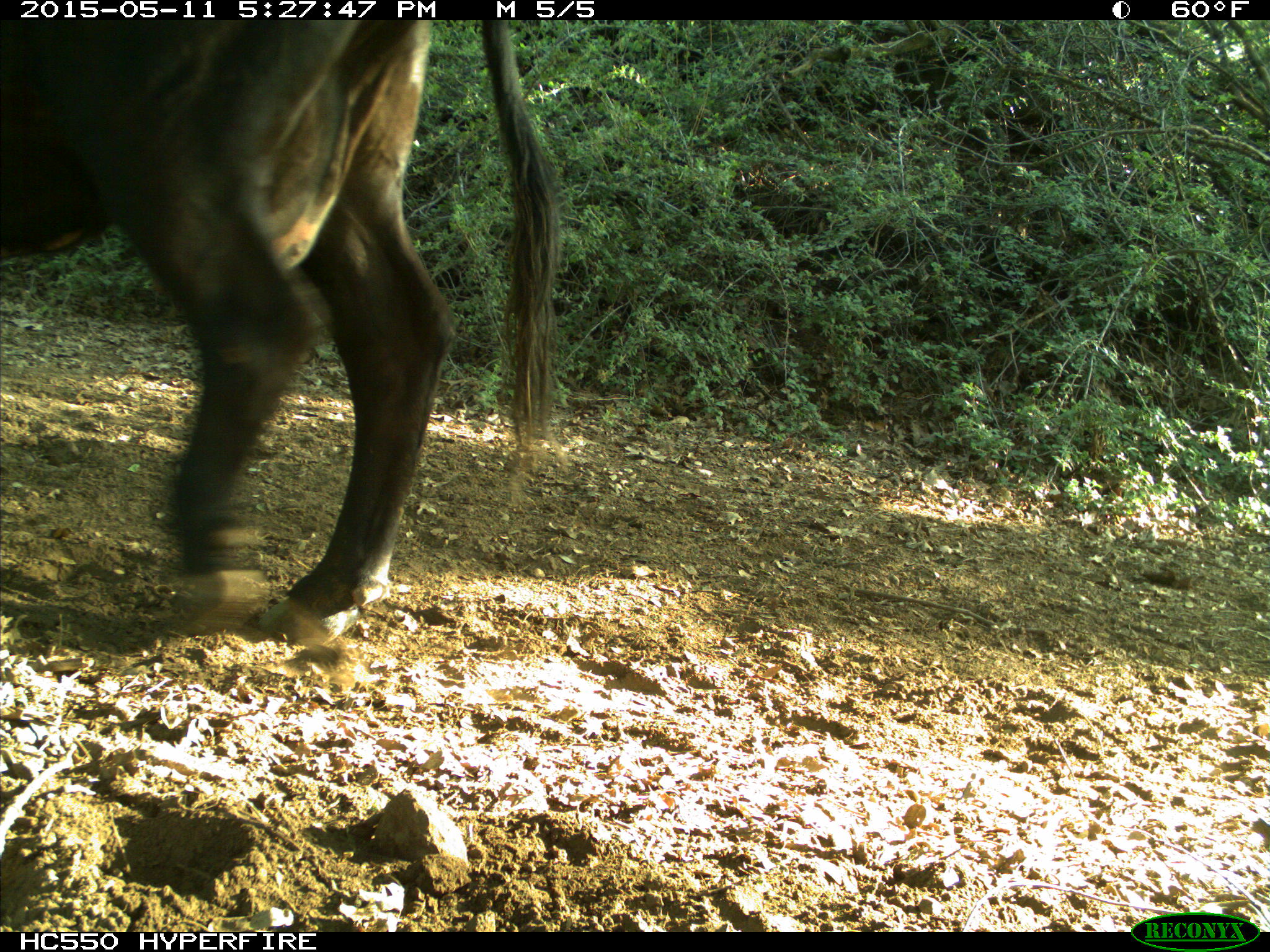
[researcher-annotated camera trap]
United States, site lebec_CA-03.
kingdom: Animalia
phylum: Chordata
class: Mammalia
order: Artiodactyla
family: Bovidae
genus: Bos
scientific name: Bos taurus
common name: domestic cow